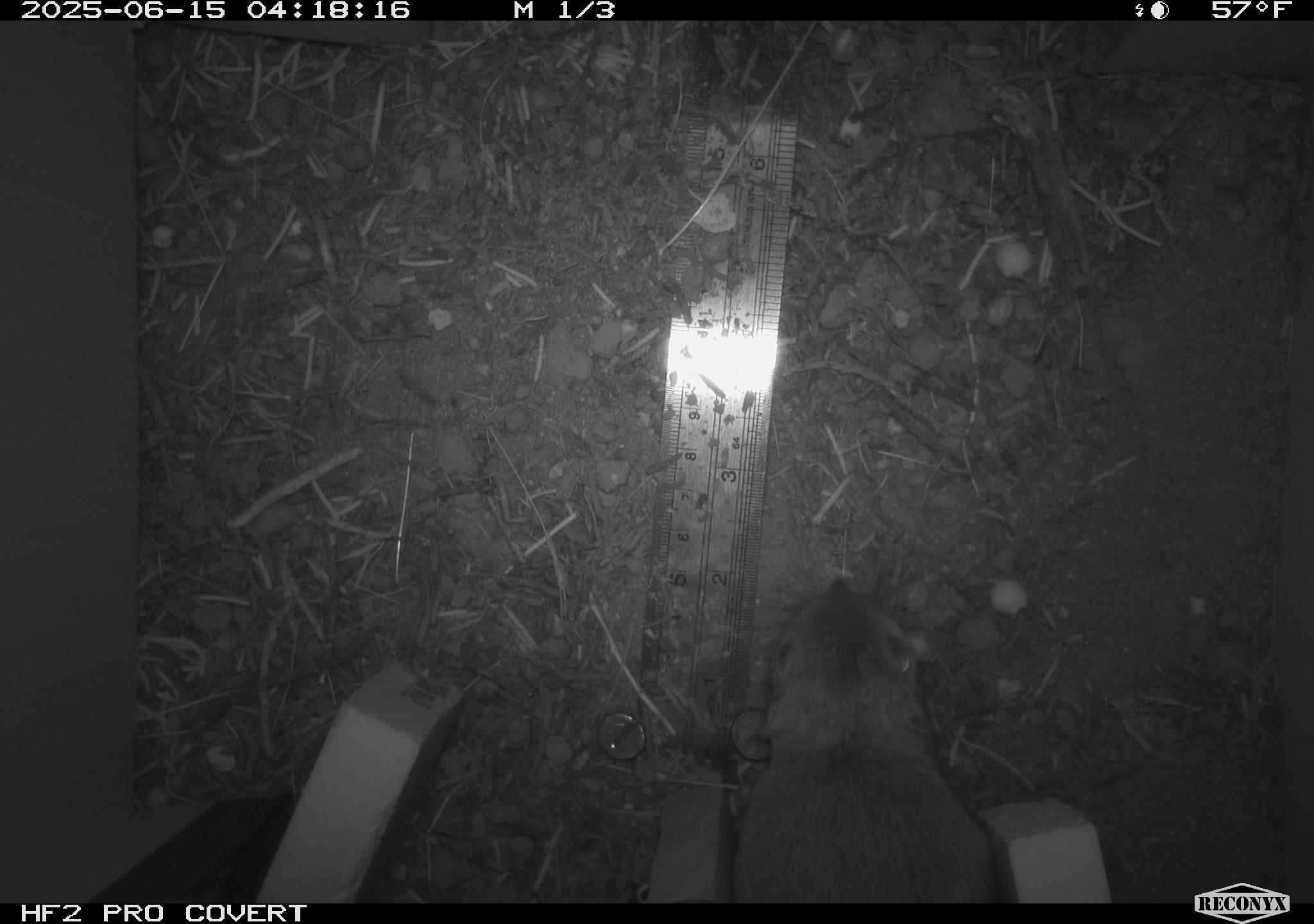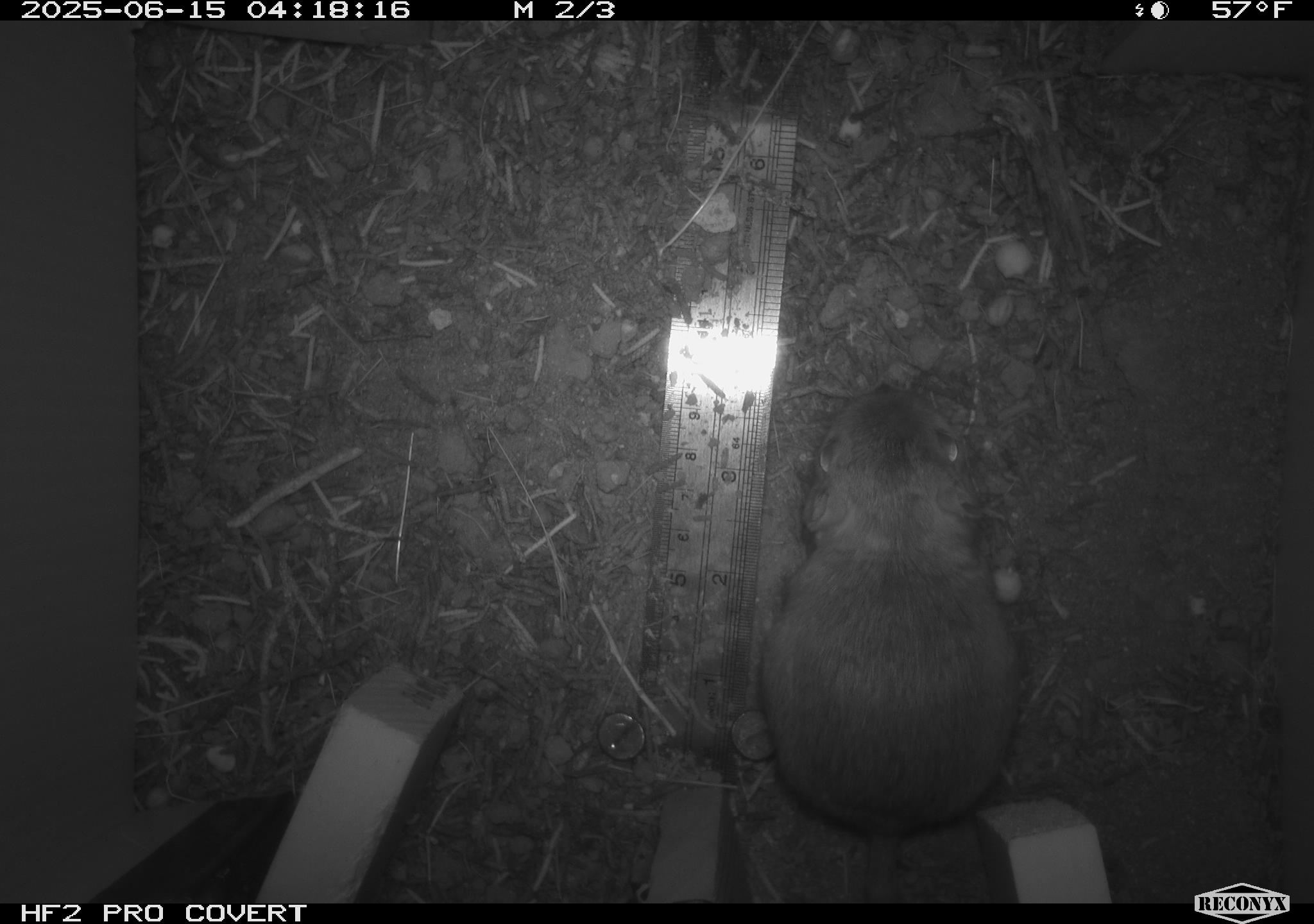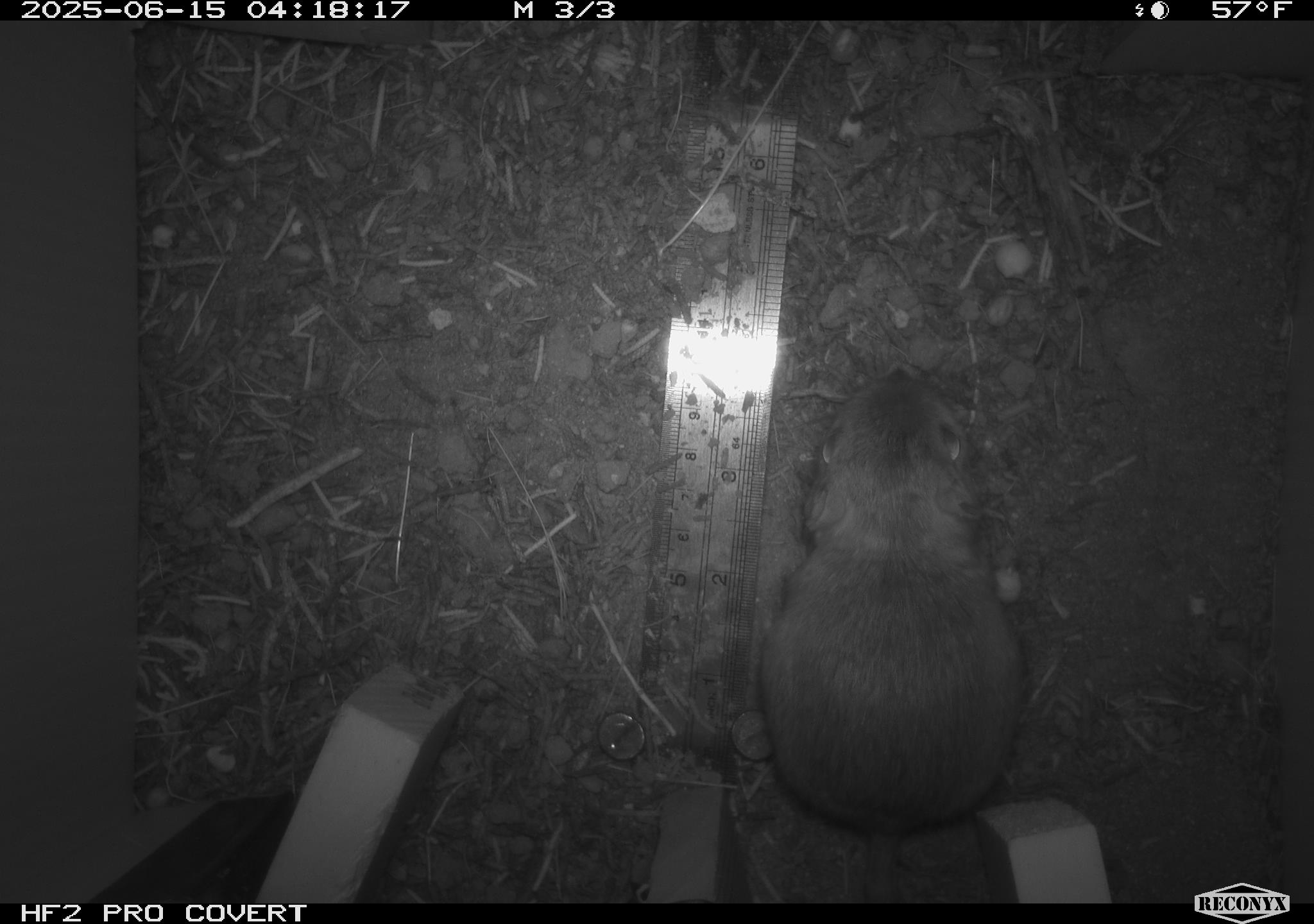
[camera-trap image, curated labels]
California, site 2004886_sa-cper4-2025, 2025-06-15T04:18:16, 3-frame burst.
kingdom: Animalia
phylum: Chordata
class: Mammalia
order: Rodentia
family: Heteromyidae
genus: Dipodomys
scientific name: Dipodomys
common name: kangaroo rats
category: dipodomys species